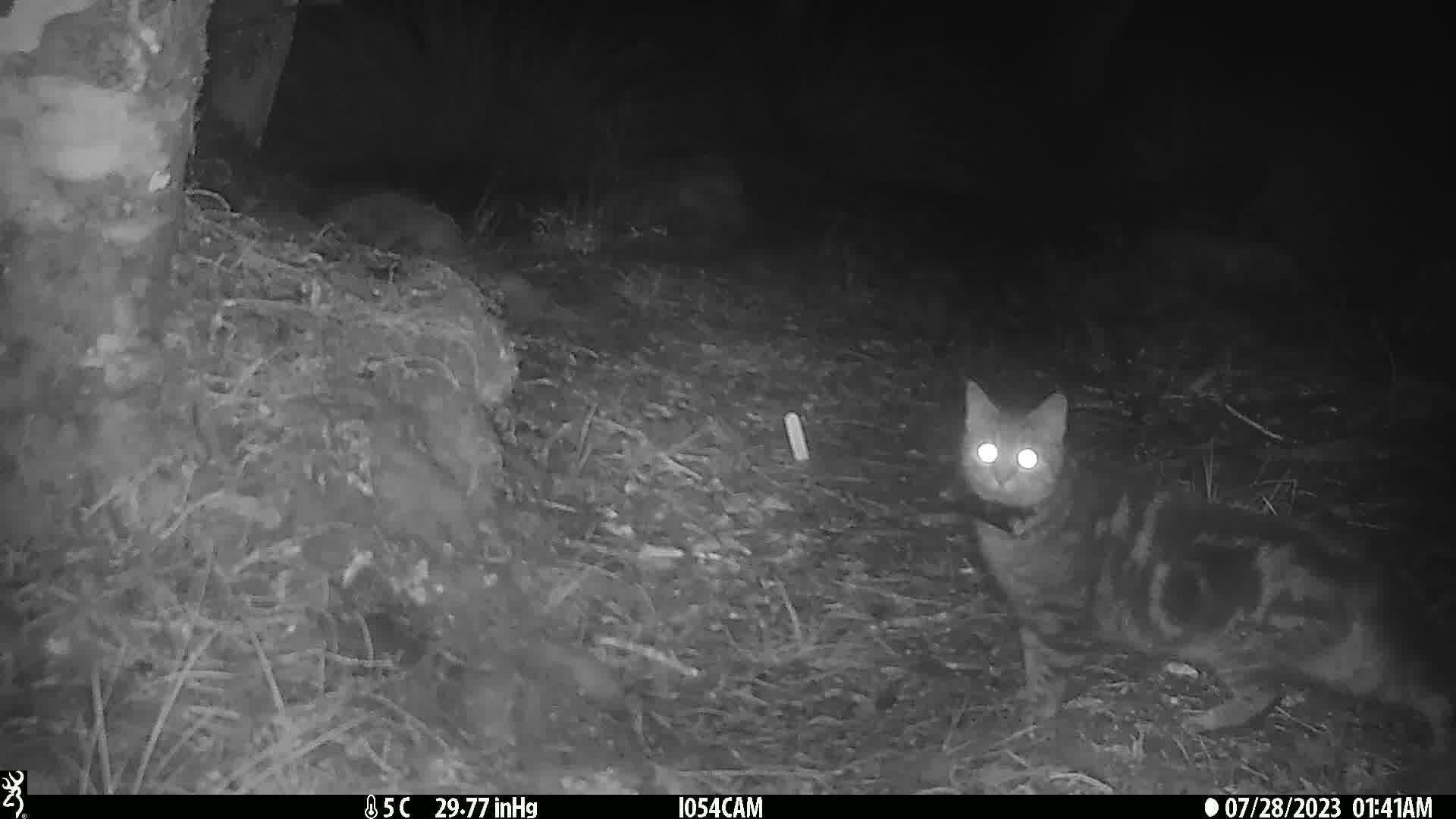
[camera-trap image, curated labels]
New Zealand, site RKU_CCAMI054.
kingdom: Animalia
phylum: Chordata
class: Mammalia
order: Carnivora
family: Felidae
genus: Felis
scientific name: Felis catus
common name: domestic cat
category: cat